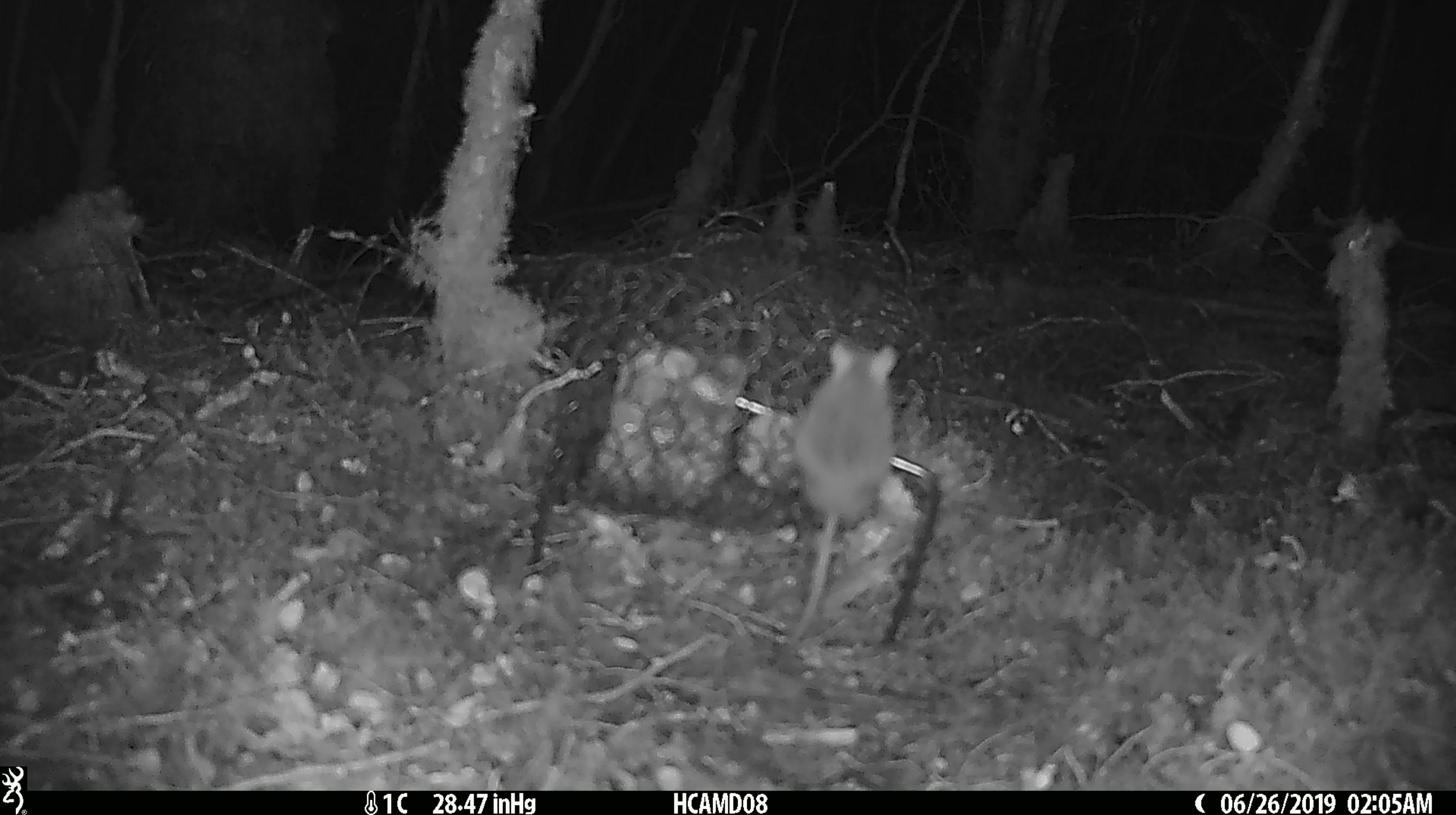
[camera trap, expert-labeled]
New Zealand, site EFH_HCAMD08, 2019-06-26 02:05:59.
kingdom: Animalia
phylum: Chordata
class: Mammalia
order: Rodentia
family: Muridae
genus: Mus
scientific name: Mus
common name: mouse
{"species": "mouse (Mus)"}